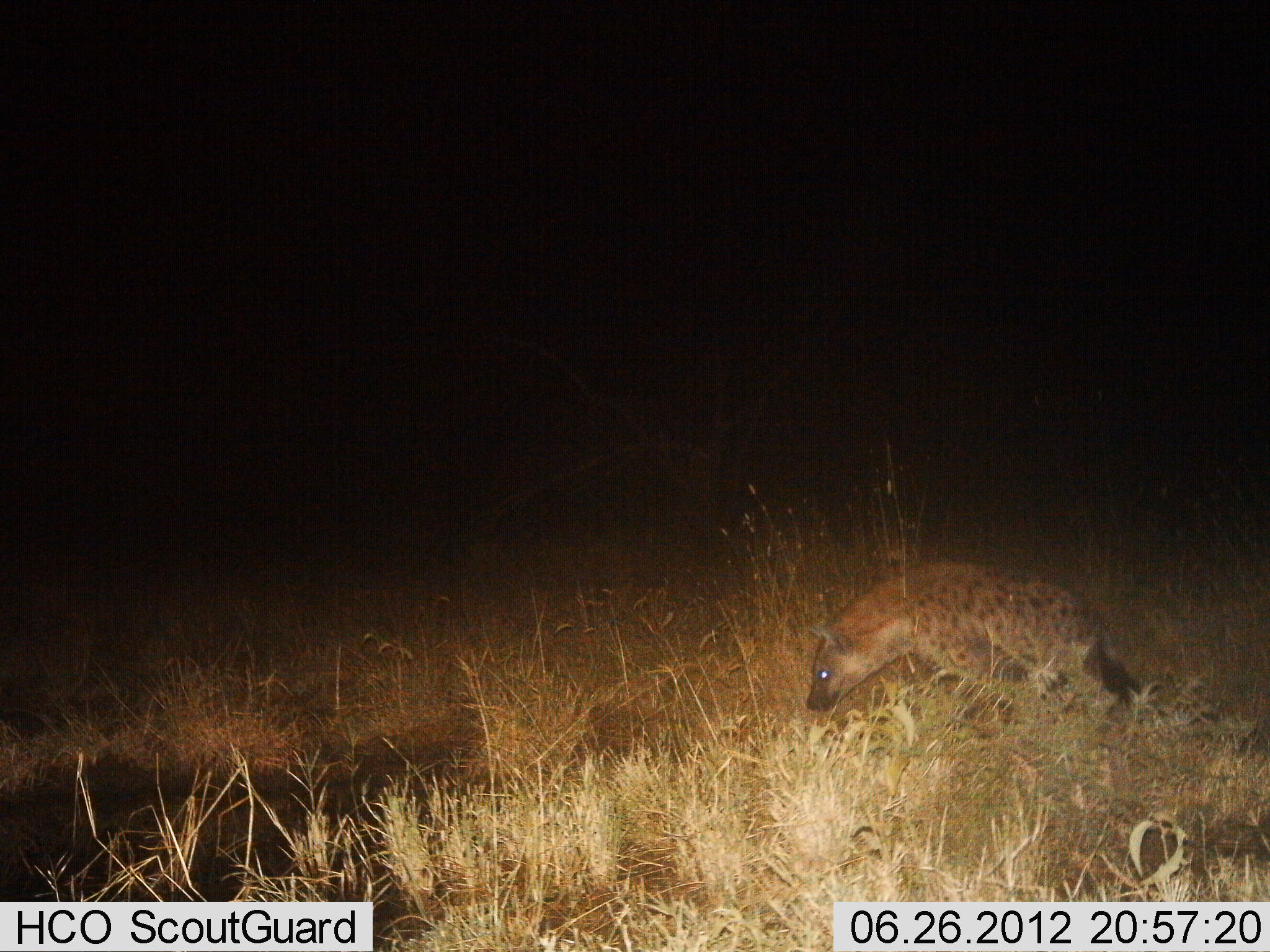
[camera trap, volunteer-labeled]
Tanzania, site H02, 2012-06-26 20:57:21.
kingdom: Animalia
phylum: Chordata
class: Mammalia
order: Carnivora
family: Hyaenidae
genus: Crocuta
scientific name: Crocuta crocuta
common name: spotted hyena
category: hyenaspotted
Hyenaspotted (spotted hyena) (Crocuta crocuta), count 1. Behavior (volunteer vote fractions): standing 20%, resting 0%, moving 80%, interacting 0%. Young present (vote fraction): 0%. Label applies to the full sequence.